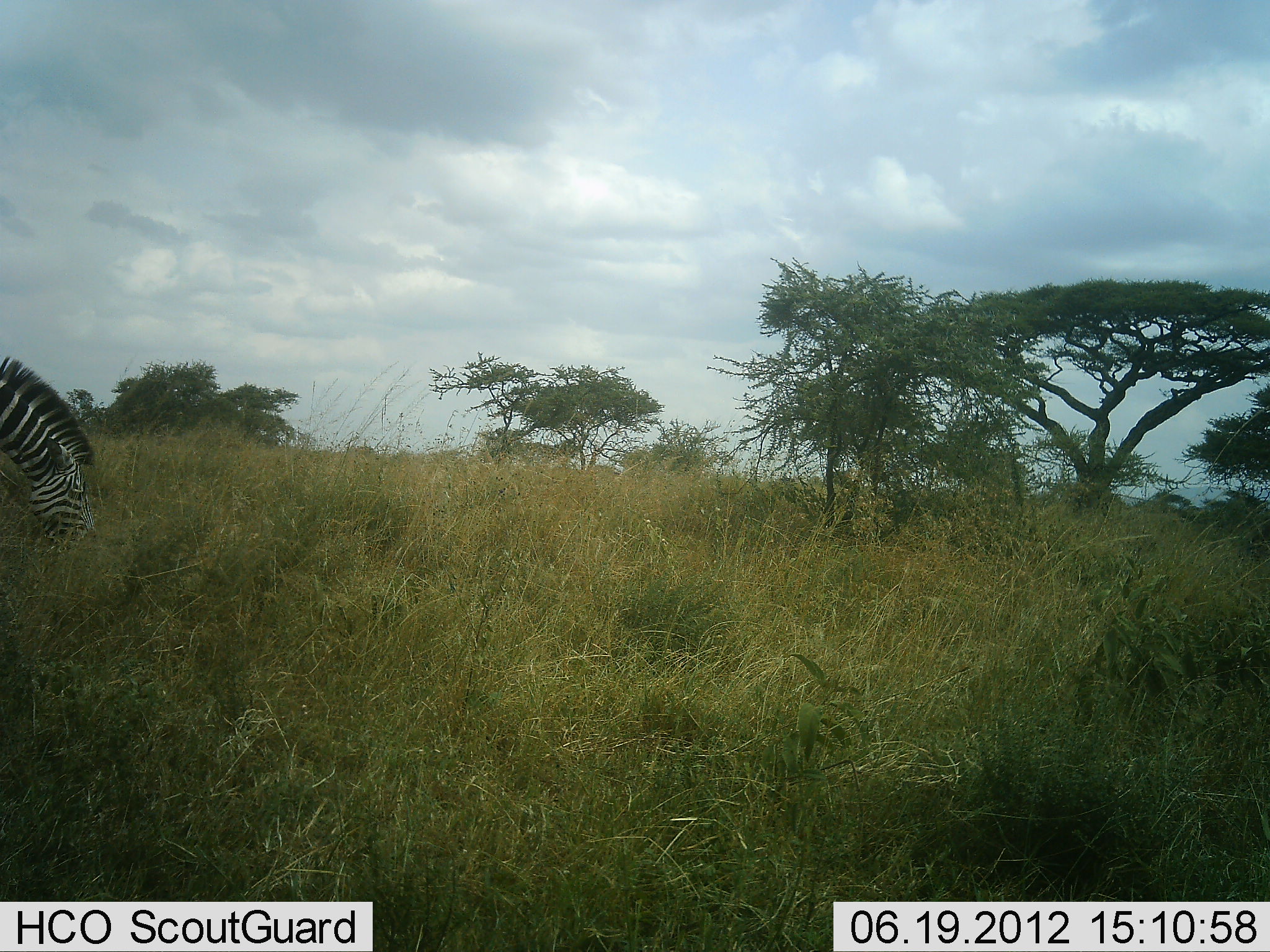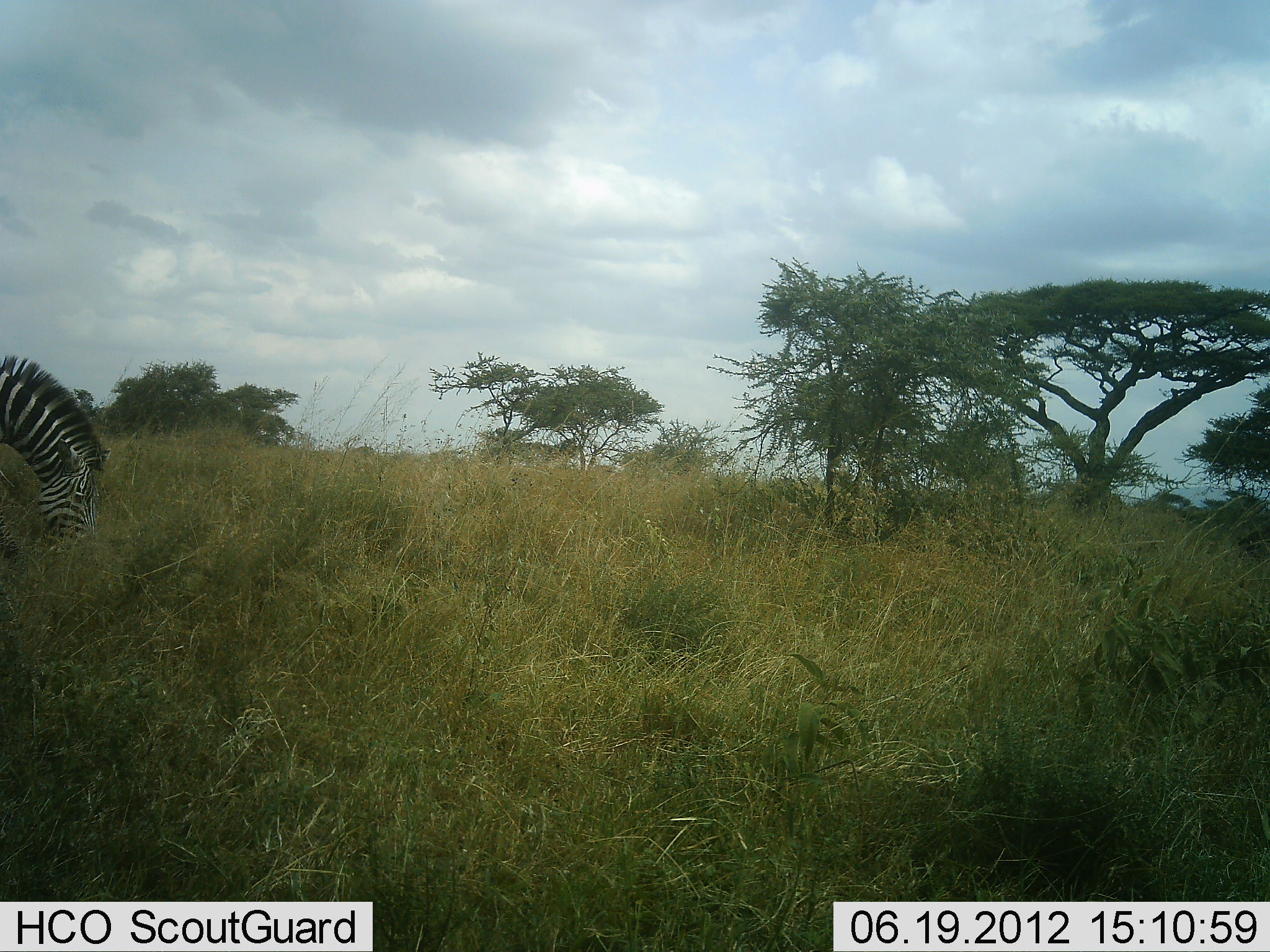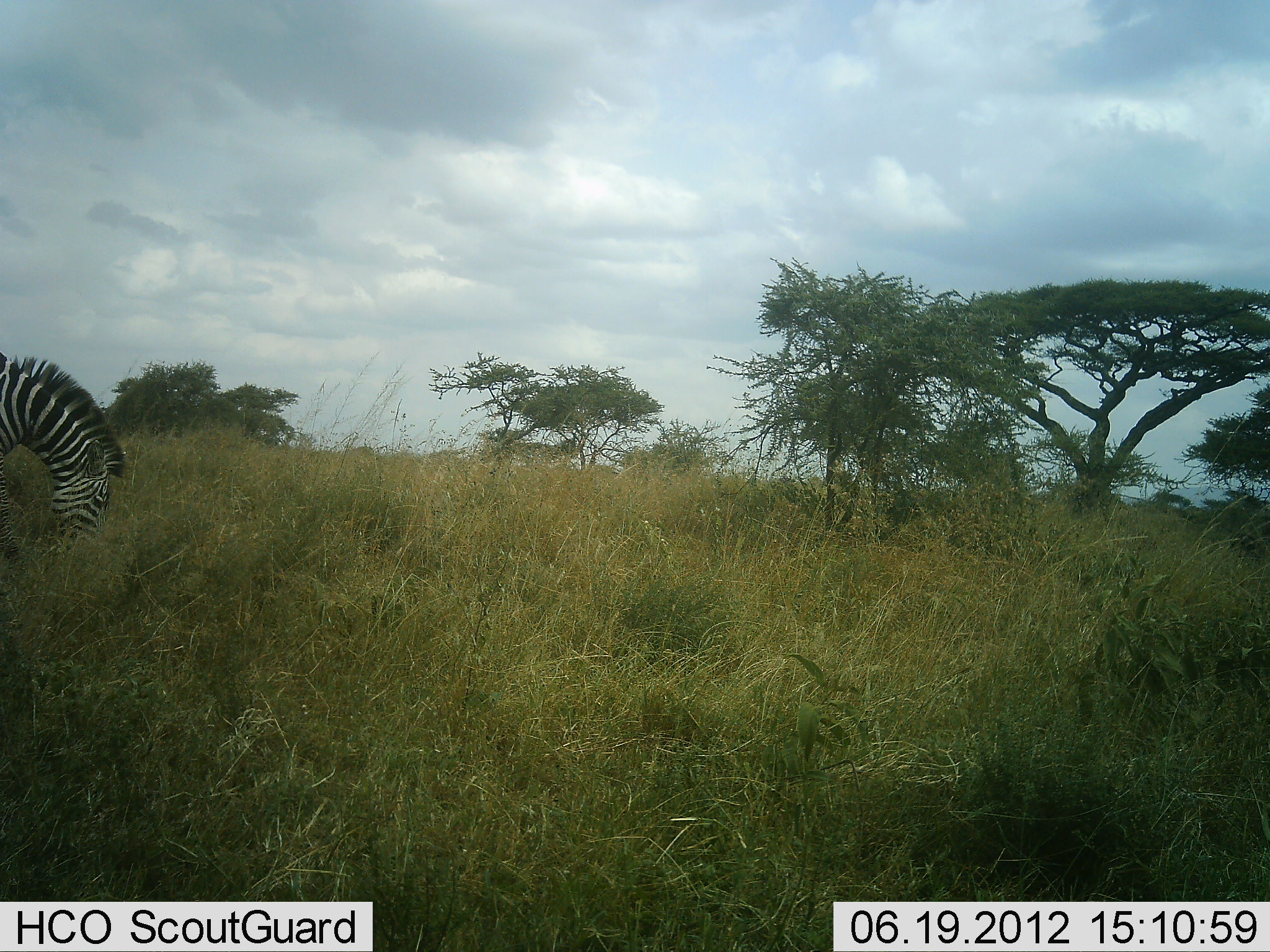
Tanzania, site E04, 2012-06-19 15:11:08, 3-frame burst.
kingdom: Animalia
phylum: Chordata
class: Mammalia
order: Perissodactyla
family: Equidae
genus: Equus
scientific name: Equus quagga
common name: plains zebra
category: zebra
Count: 1.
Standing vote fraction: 20%.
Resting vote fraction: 0%.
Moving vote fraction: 0%.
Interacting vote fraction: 0%.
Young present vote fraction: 0%.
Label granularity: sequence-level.